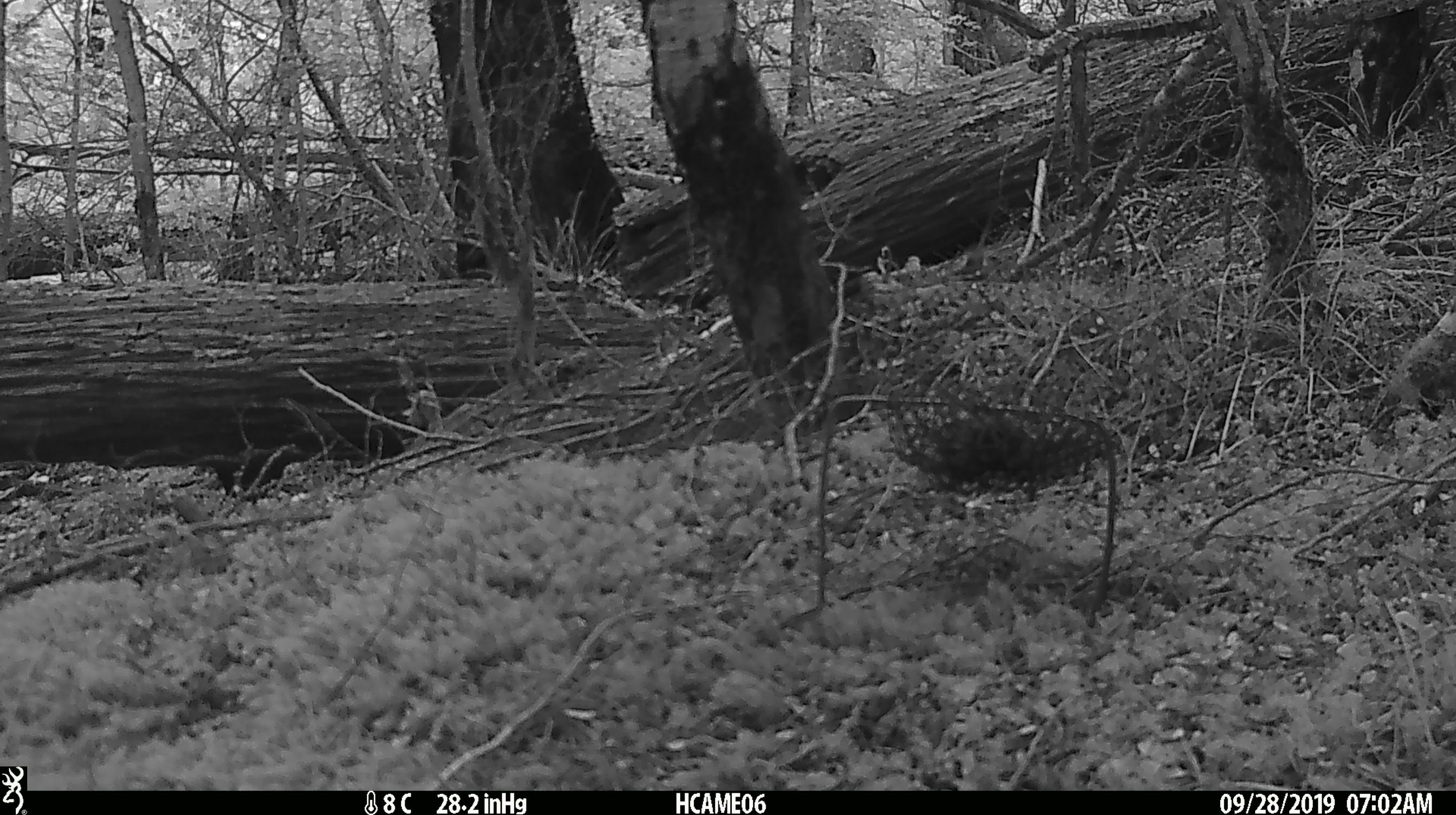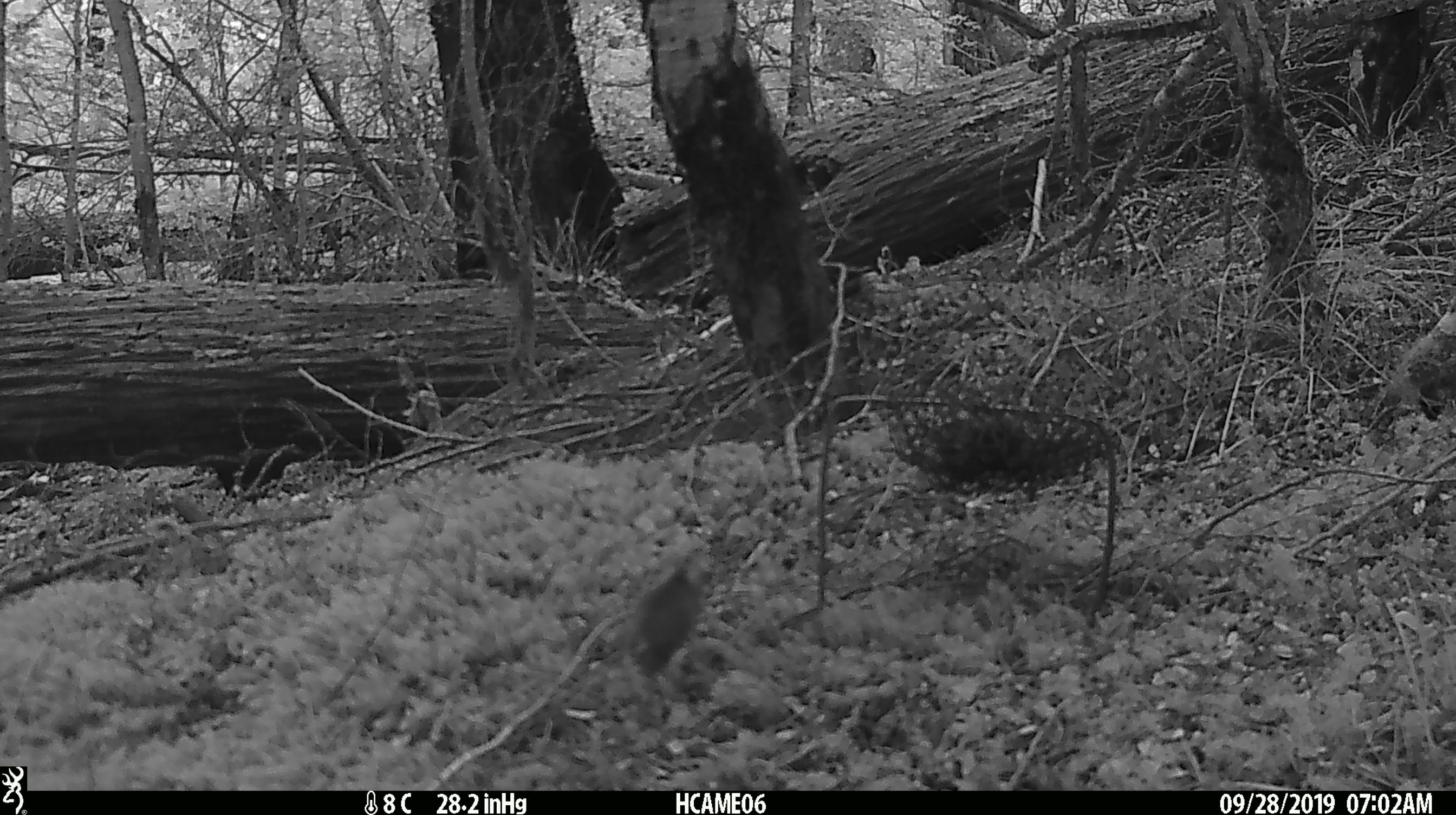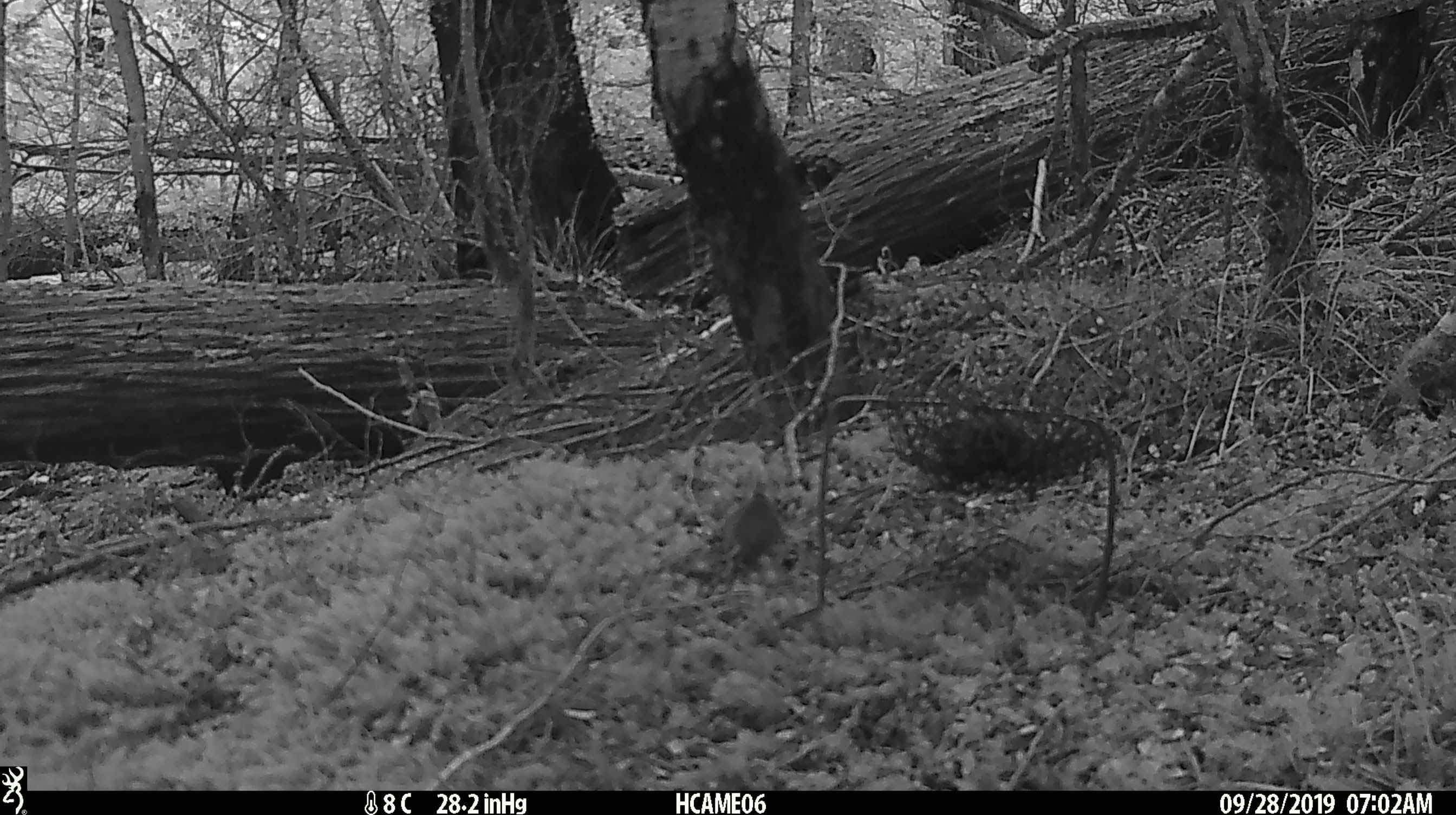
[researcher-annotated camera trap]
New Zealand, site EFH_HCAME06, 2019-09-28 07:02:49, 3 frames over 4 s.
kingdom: Animalia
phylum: Chordata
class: Mammalia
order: Rodentia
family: Muridae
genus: Mus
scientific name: Mus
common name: mouse